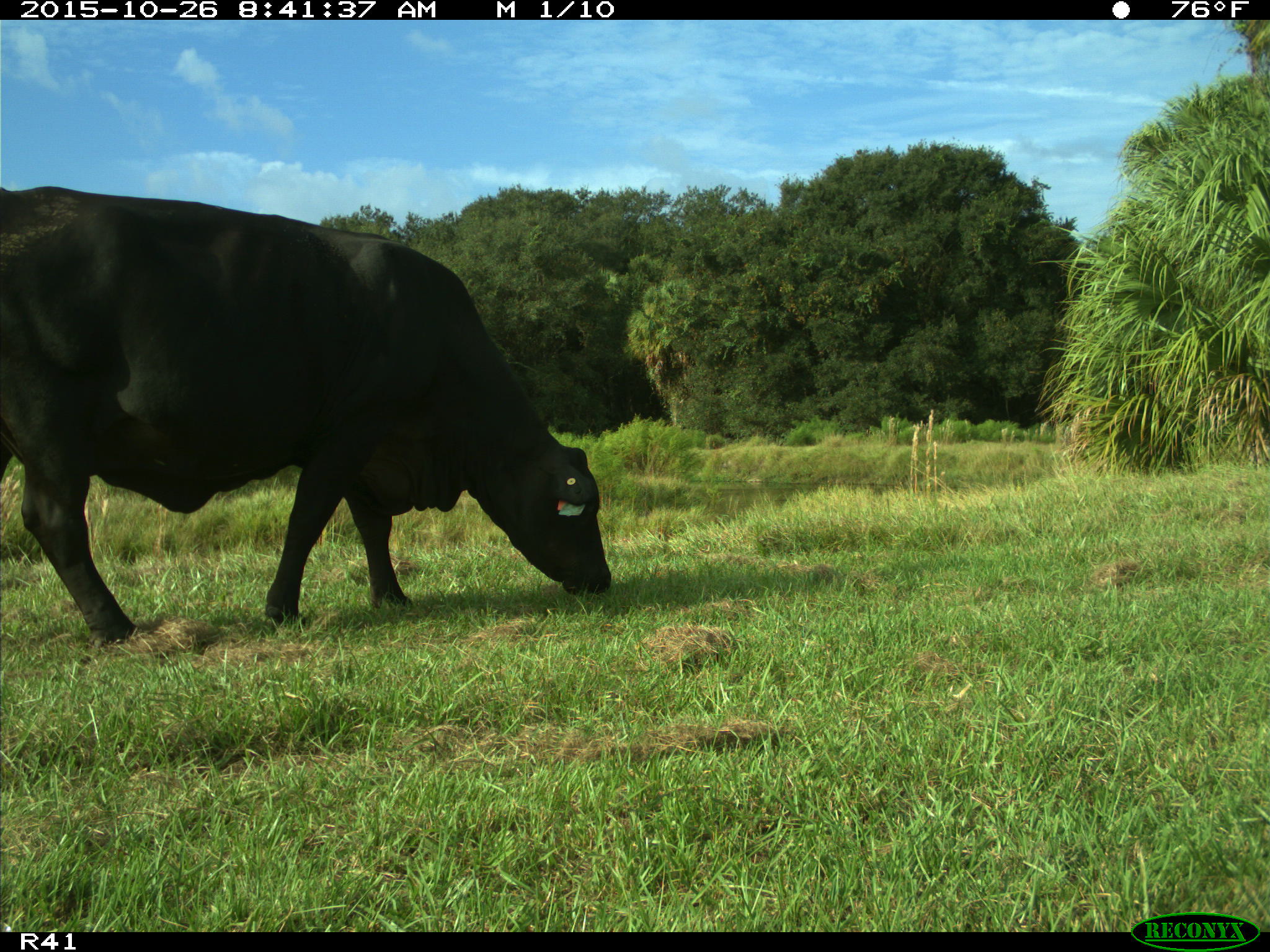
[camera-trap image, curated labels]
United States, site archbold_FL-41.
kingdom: Animalia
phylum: Chordata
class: Mammalia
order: Artiodactyla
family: Bovidae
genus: Bos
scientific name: Bos taurus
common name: domestic cow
Bos taurus (domestic cow).